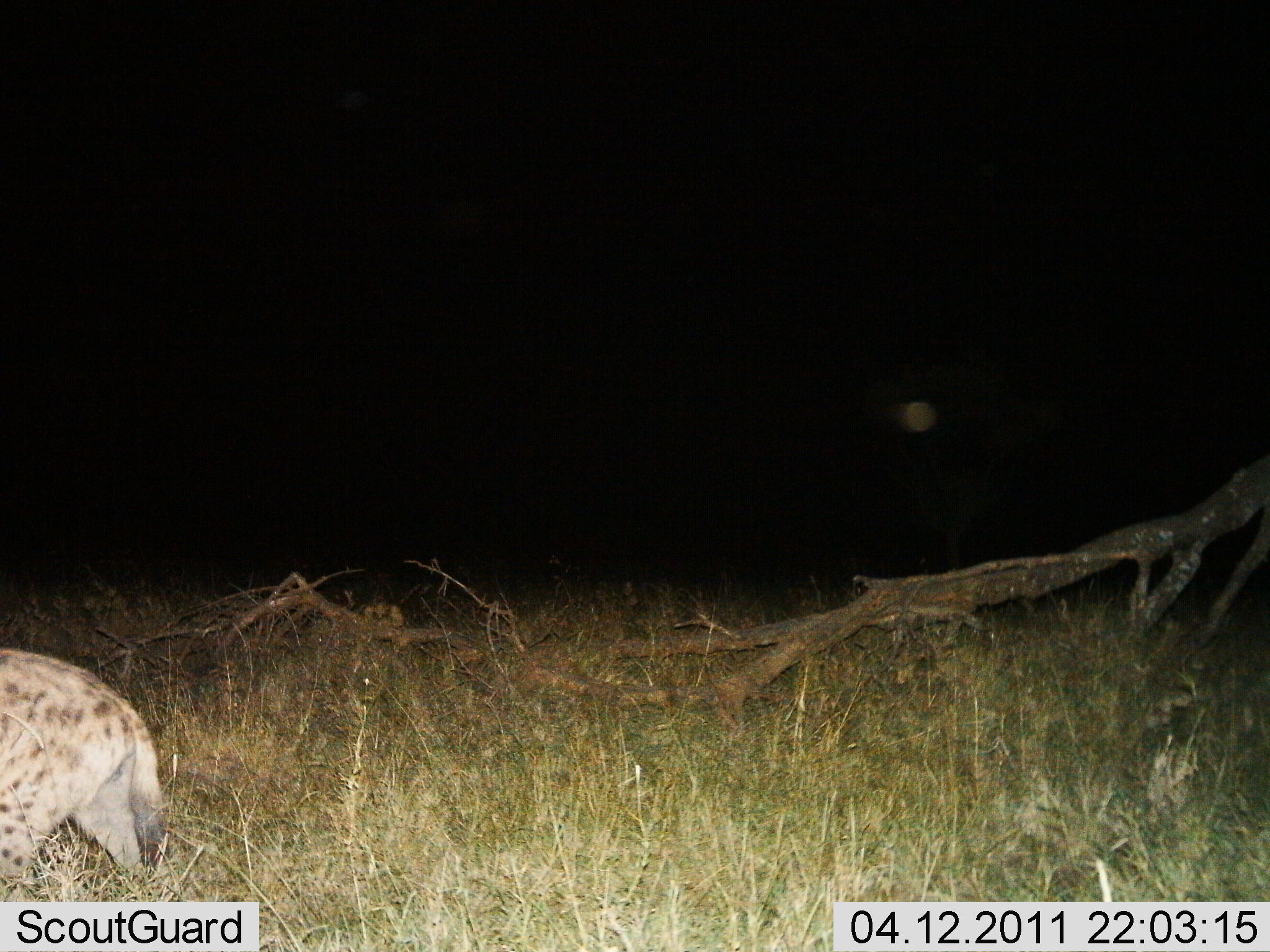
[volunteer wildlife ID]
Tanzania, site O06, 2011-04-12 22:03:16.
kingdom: Animalia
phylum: Chordata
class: Mammalia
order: Carnivora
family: Hyaenidae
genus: Crocuta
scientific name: Crocuta crocuta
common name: spotted hyena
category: hyenaspotted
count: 1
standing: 43%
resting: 0%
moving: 57%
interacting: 0%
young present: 0%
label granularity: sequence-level